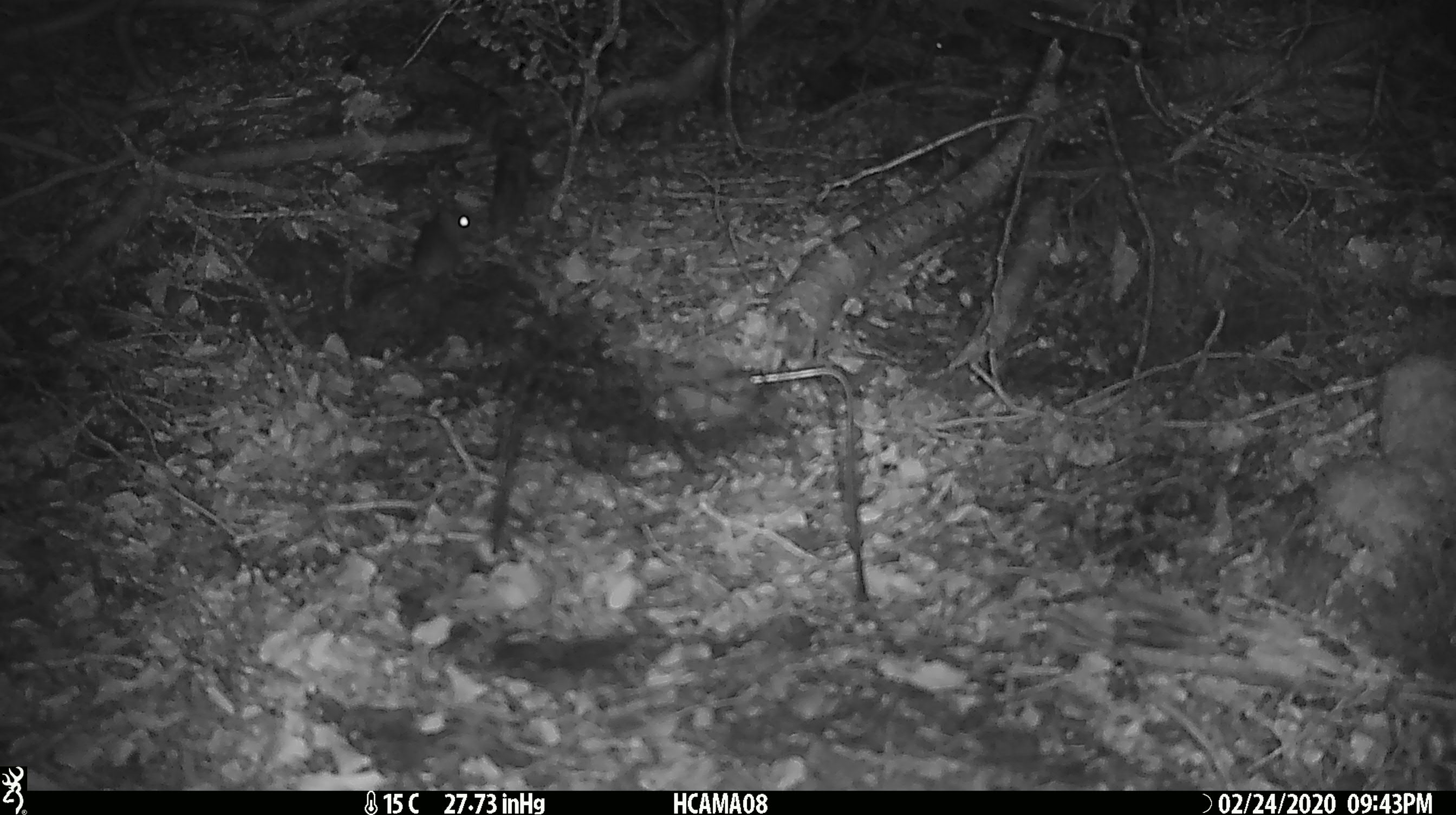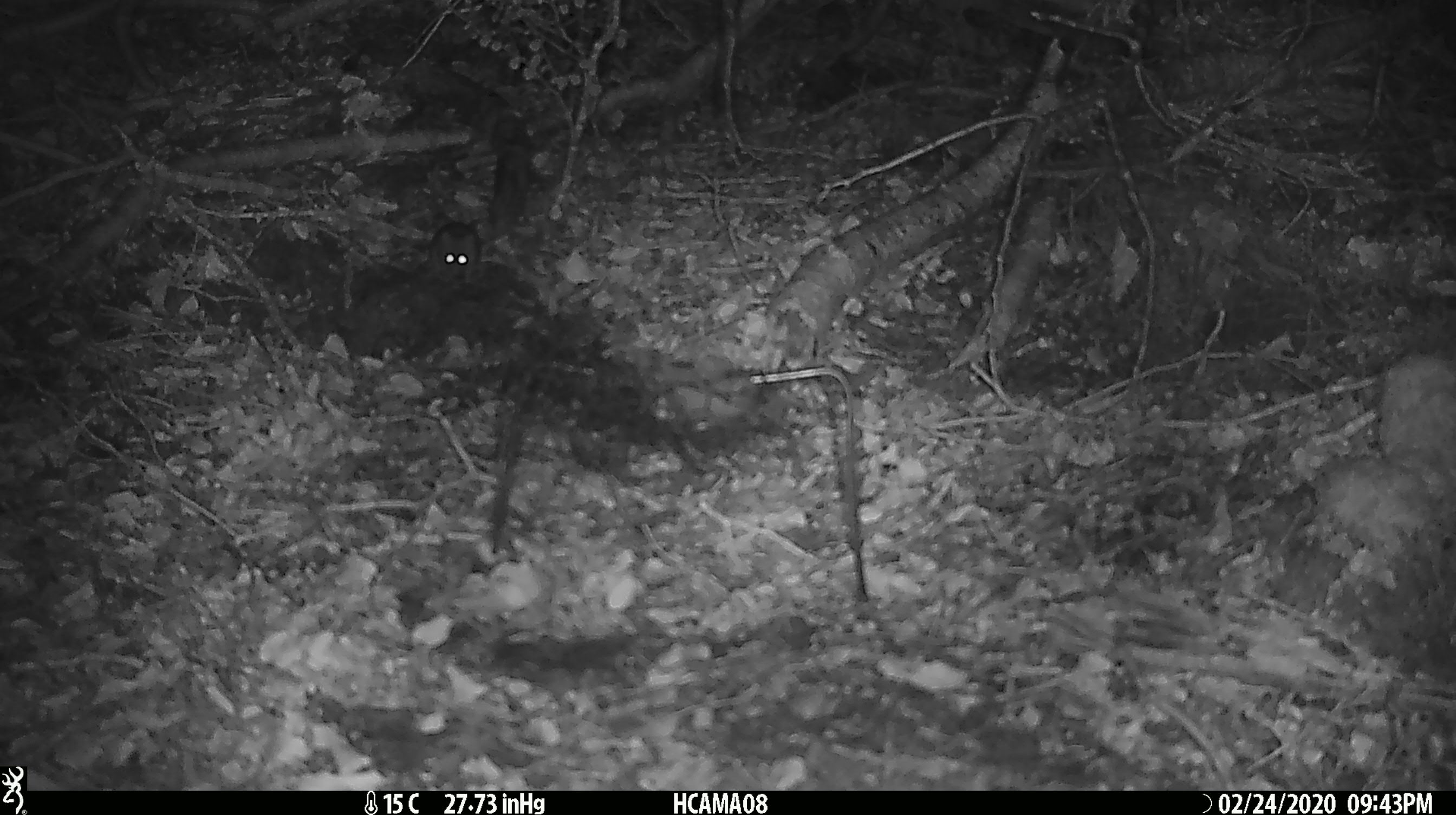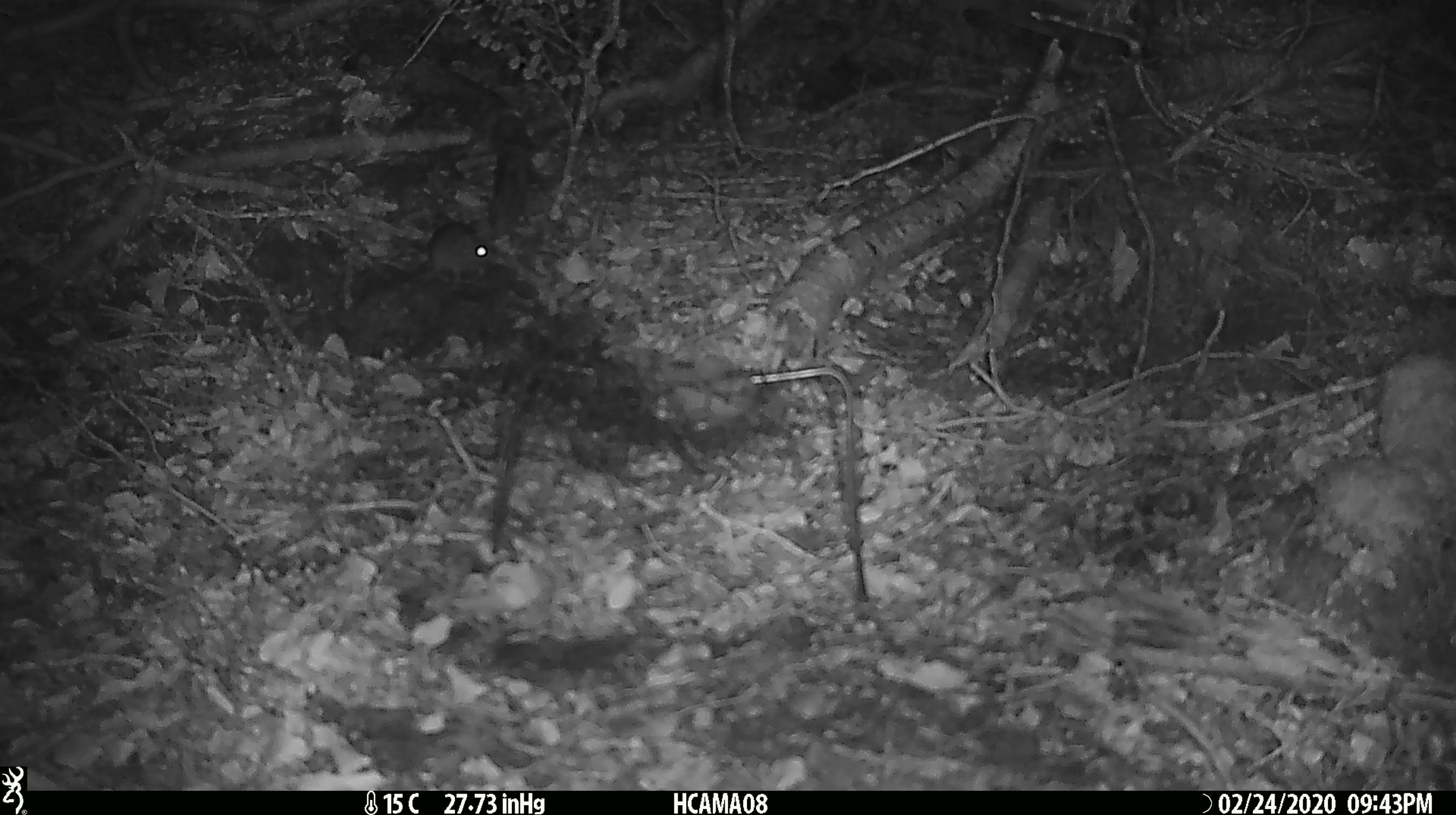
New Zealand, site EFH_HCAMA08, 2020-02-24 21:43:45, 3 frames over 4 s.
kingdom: Animalia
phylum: Chordata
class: Mammalia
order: Rodentia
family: Muridae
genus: Mus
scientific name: Mus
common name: mouse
Mouse (Mus).